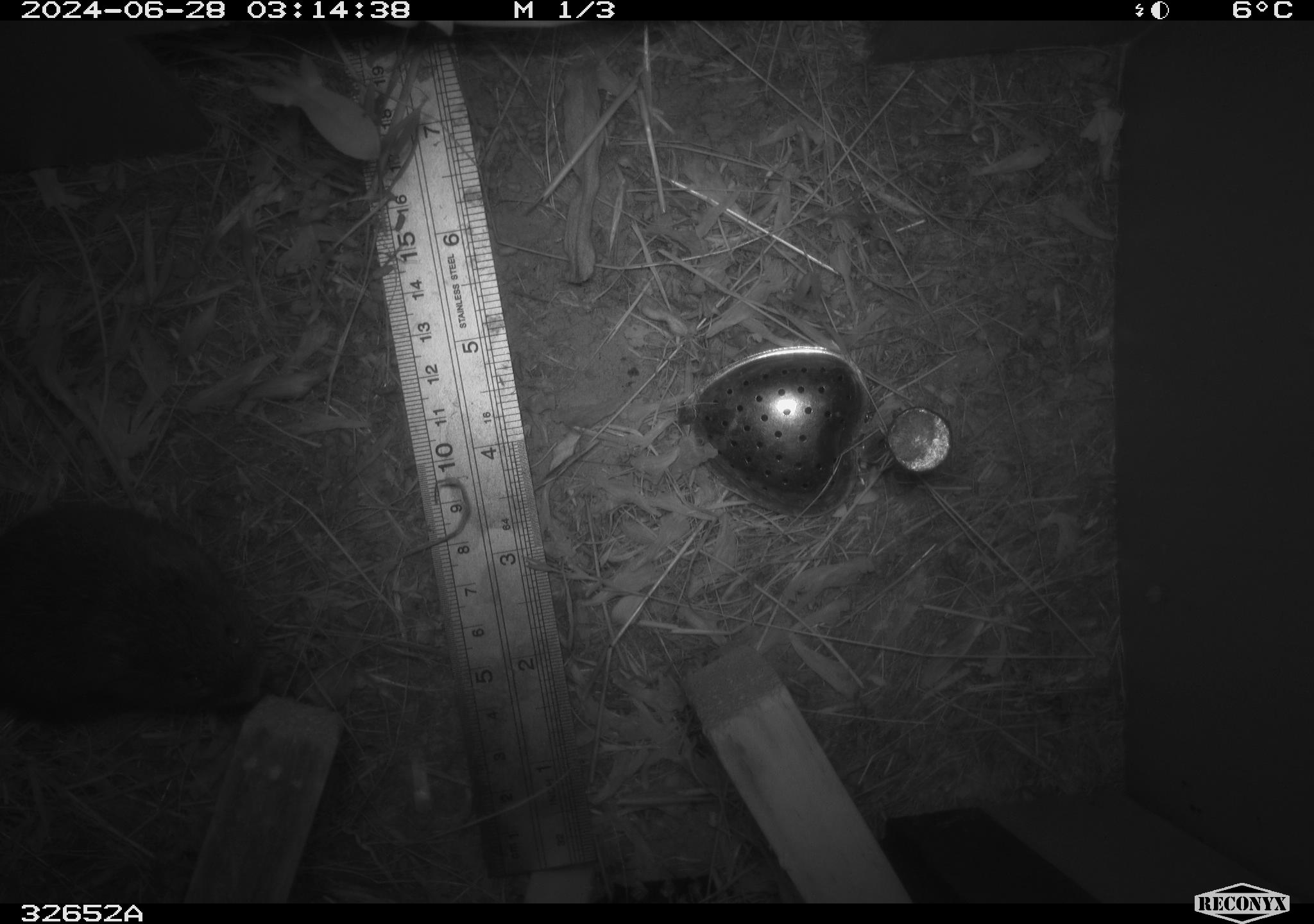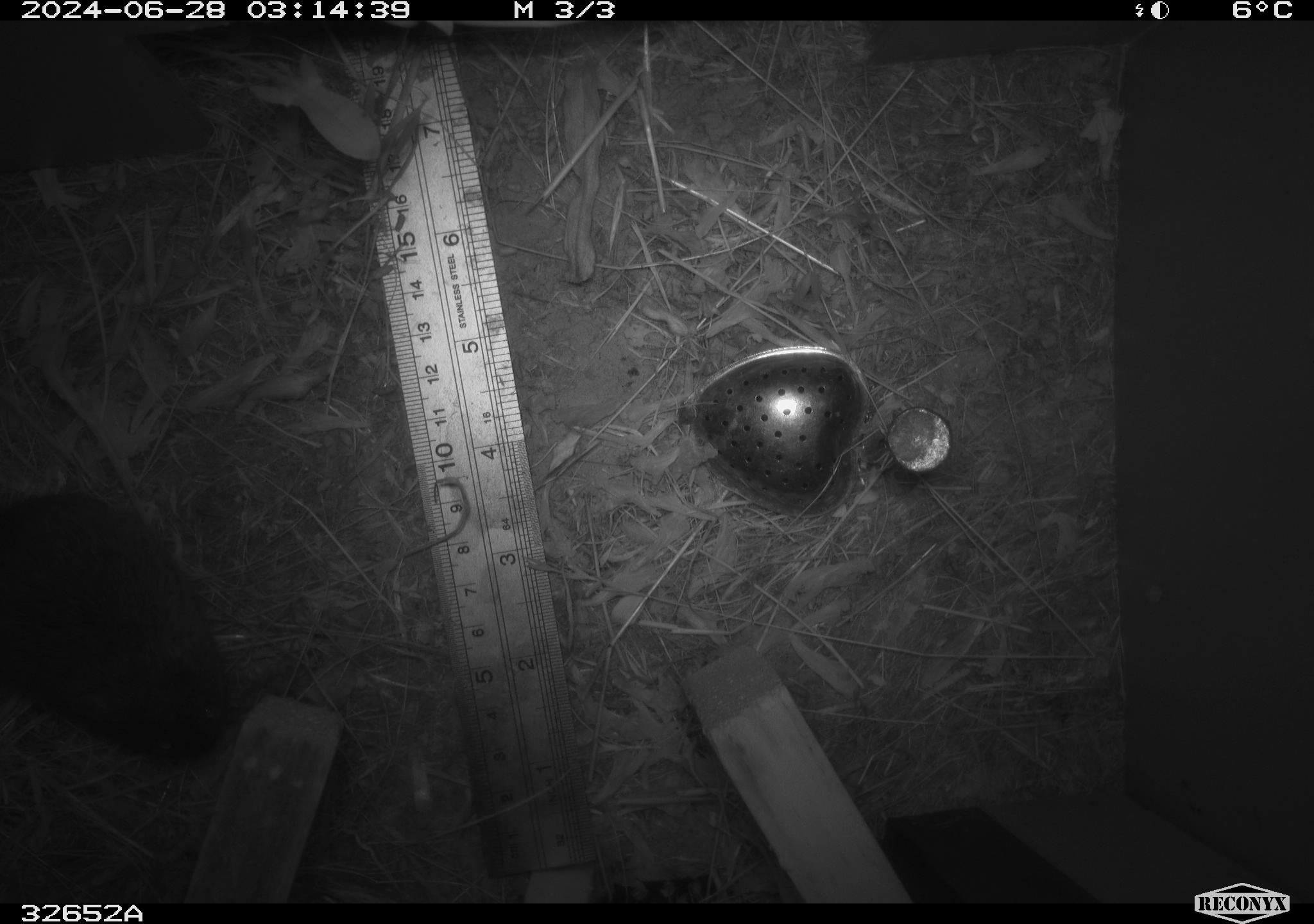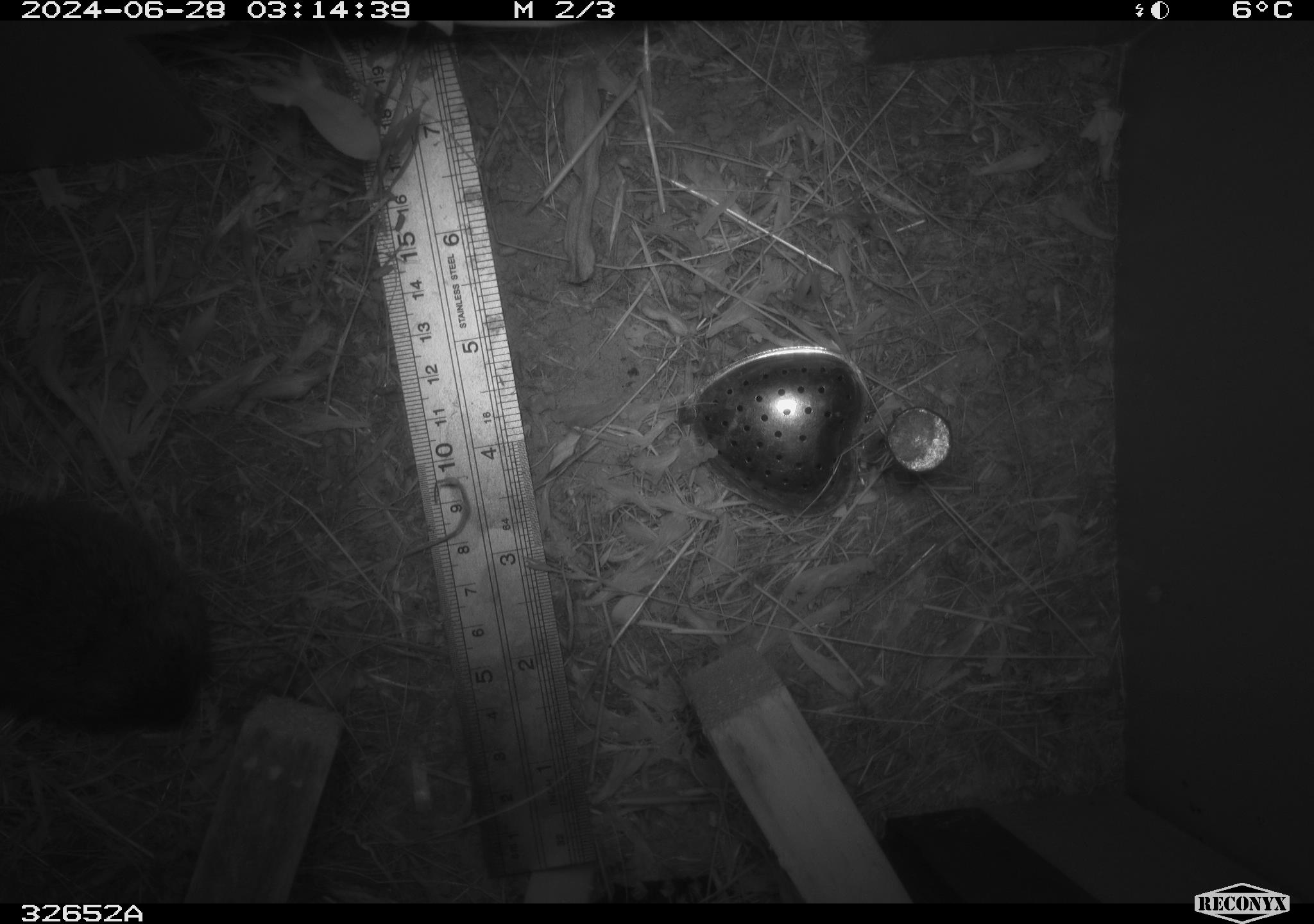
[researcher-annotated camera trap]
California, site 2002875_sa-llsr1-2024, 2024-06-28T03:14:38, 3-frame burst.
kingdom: Animalia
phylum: Chordata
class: Mammalia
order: Rodentia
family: Cricetidae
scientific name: Arvicolinae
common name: voles, lemmings, and muskrats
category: arvicolinae subfamily